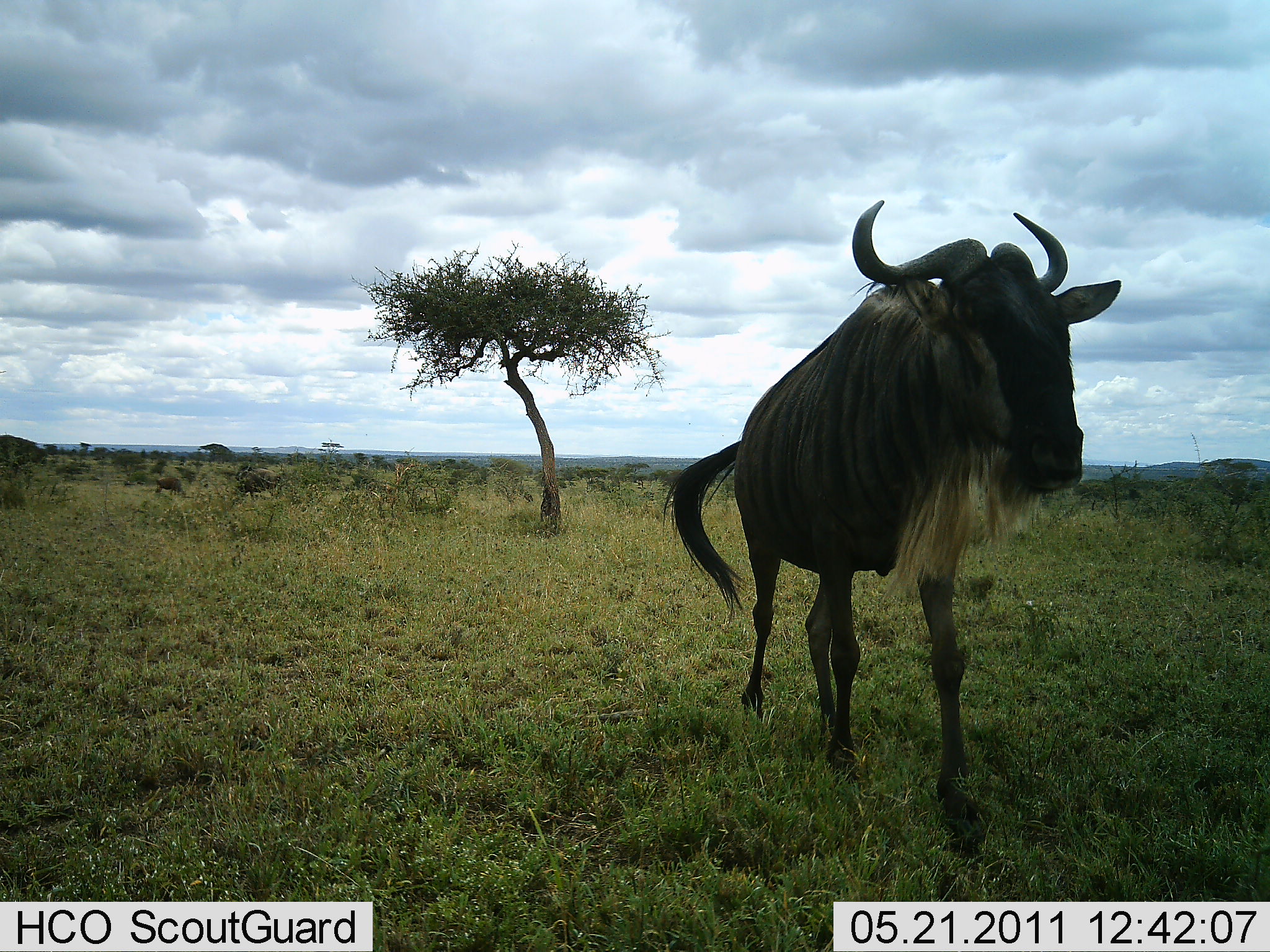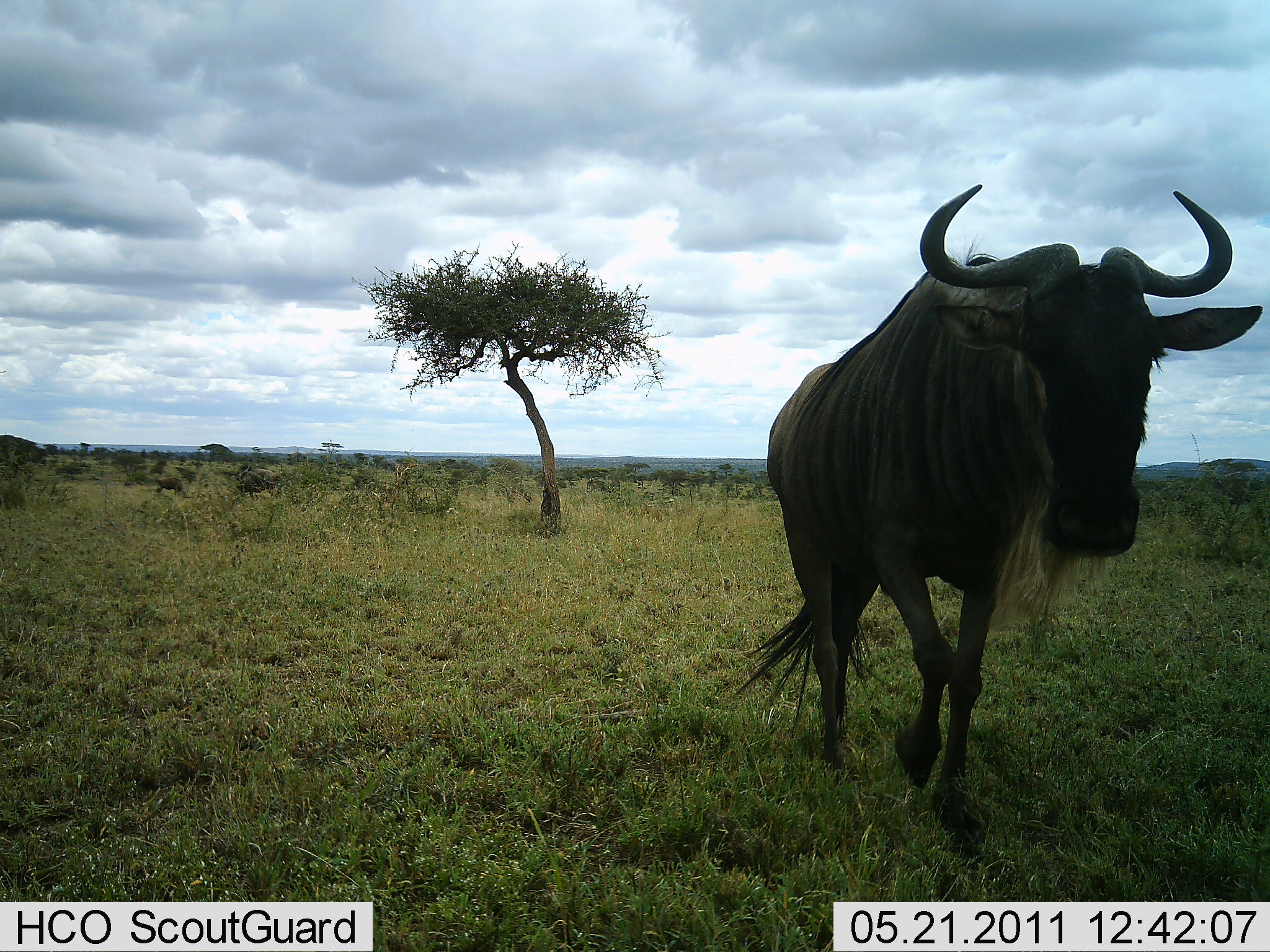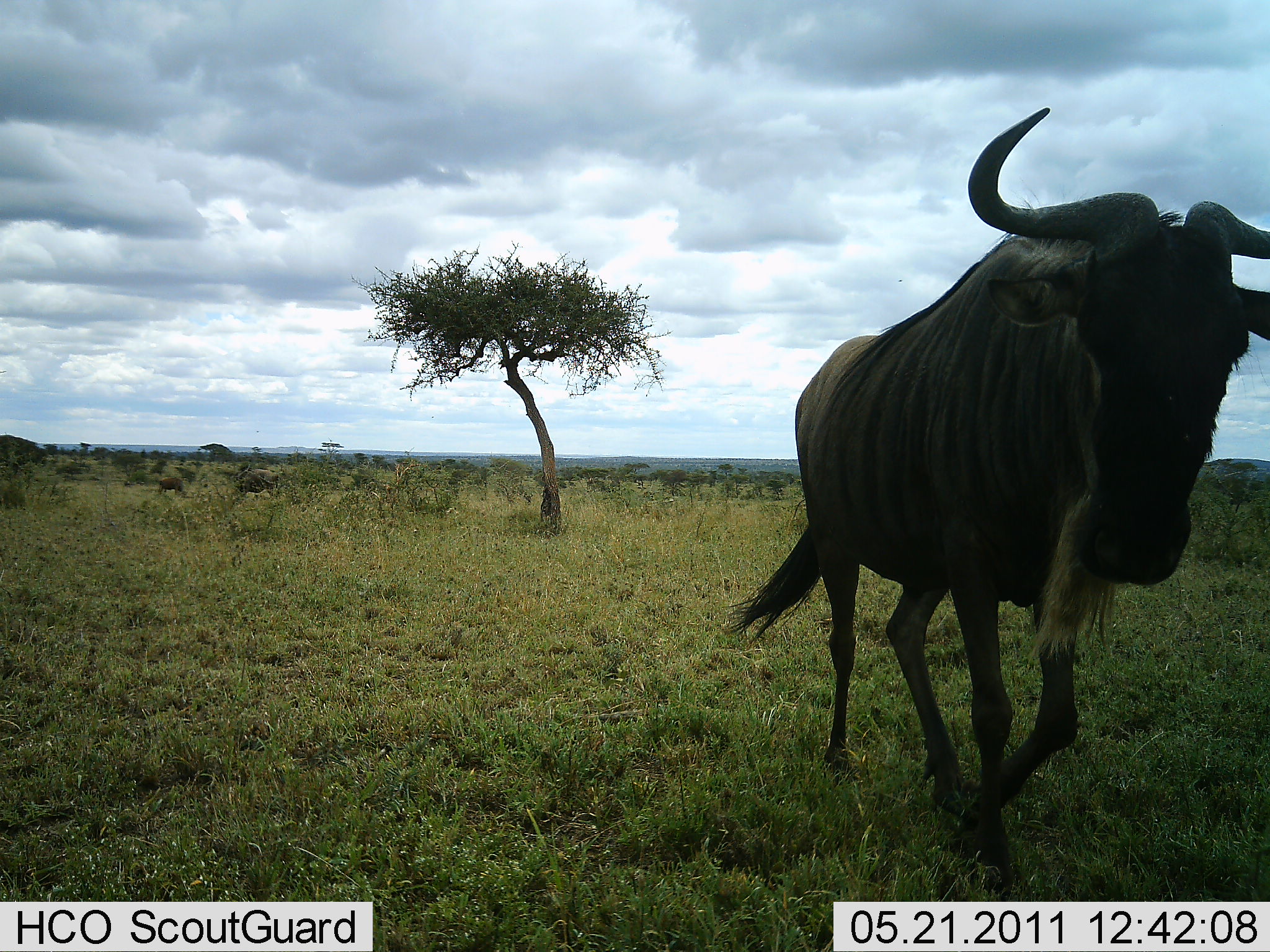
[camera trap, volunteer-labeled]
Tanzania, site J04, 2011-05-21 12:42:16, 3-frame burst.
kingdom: Animalia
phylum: Chordata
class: Mammalia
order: Artiodactyla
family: Bovidae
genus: Connochaetes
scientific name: Connochaetes taurinus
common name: blue wildebeest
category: wildebeest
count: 1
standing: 0%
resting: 0%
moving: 91%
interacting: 9%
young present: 0%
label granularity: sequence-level